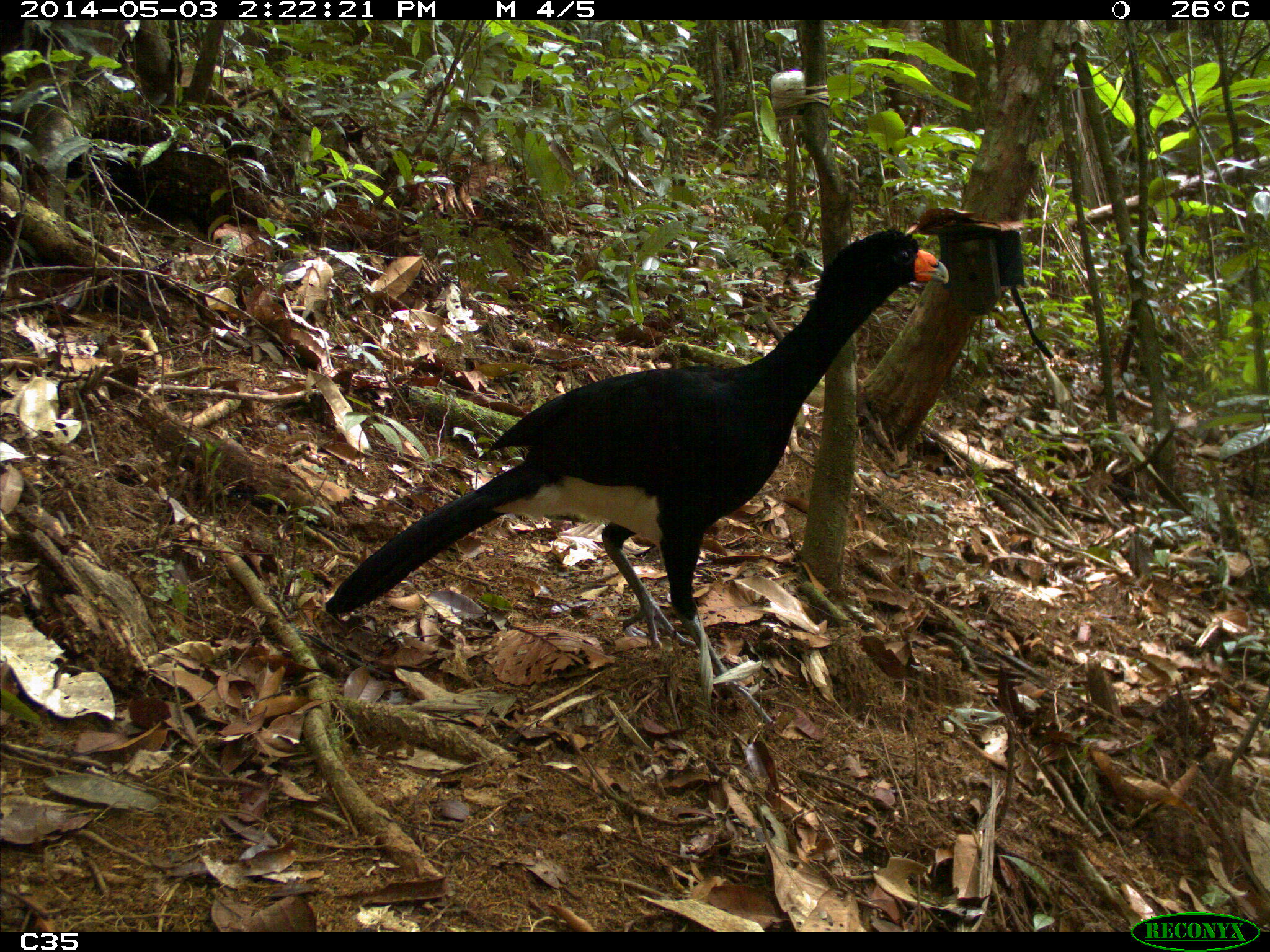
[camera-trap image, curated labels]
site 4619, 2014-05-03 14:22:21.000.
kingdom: Animalia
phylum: Chordata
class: Aves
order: Galliformes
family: Cracidae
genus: Crax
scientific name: Crax alector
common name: black curassow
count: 2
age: adult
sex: female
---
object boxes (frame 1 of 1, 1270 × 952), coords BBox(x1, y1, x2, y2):
crax alector: BBox(323, 226, 950, 725)